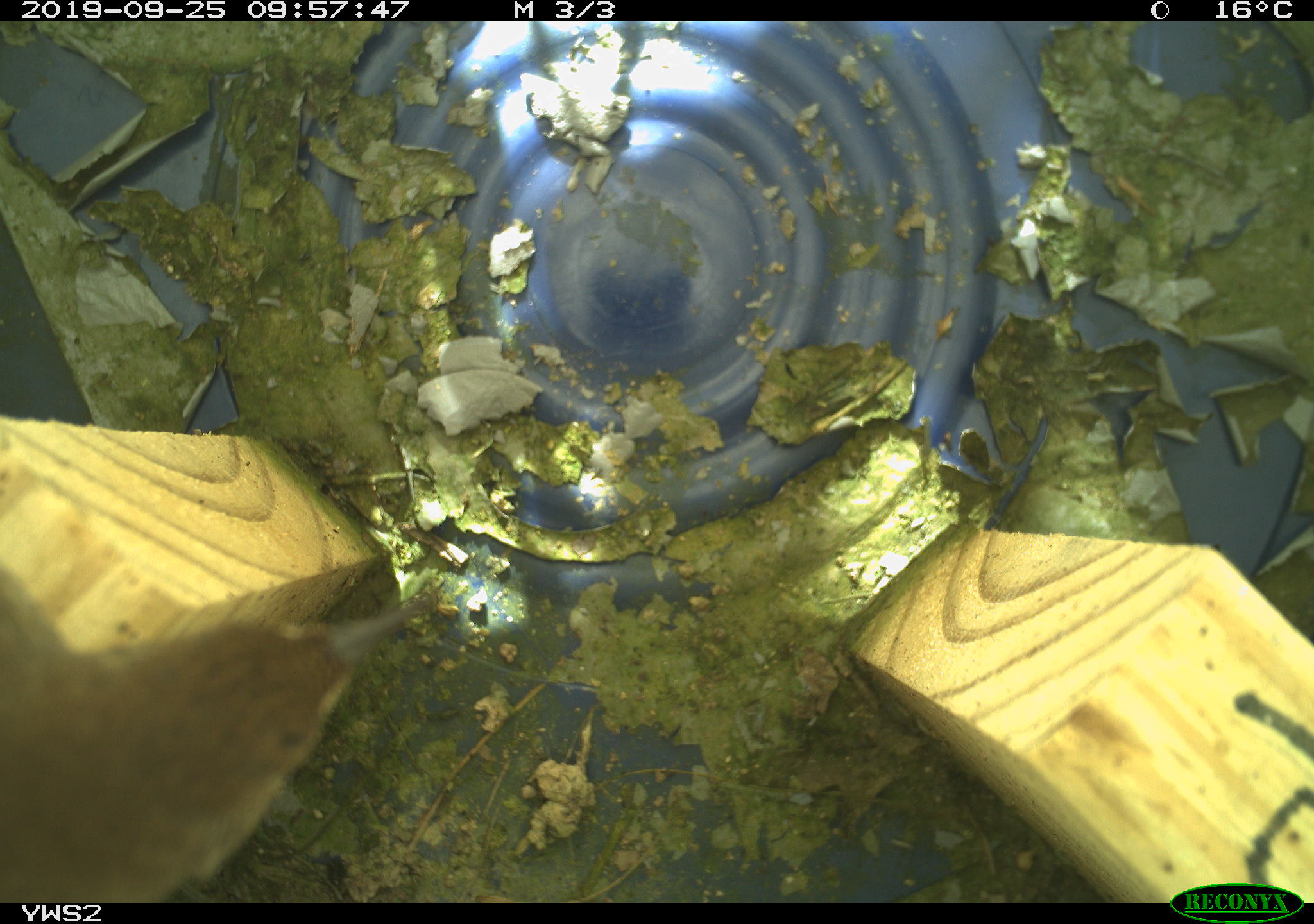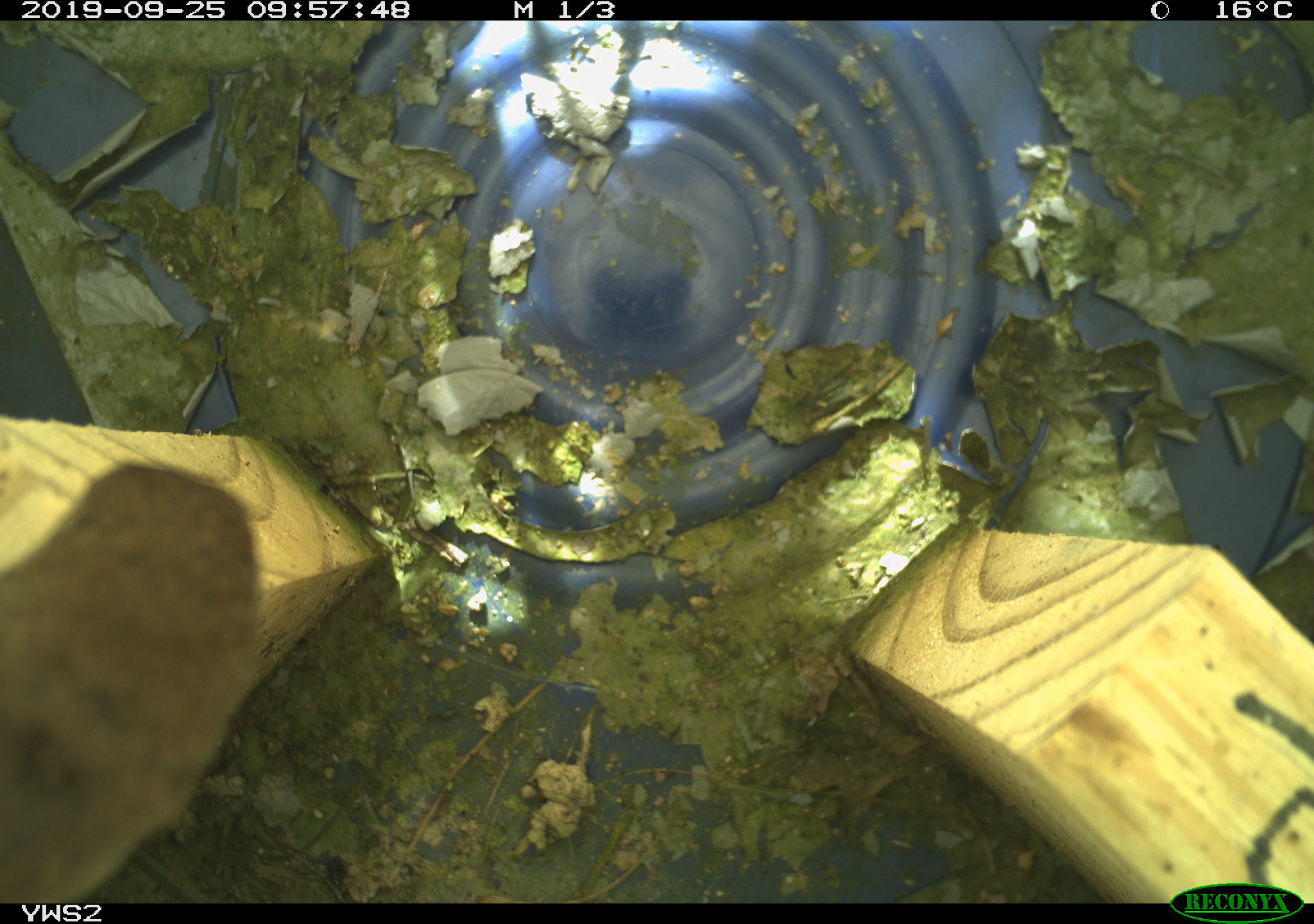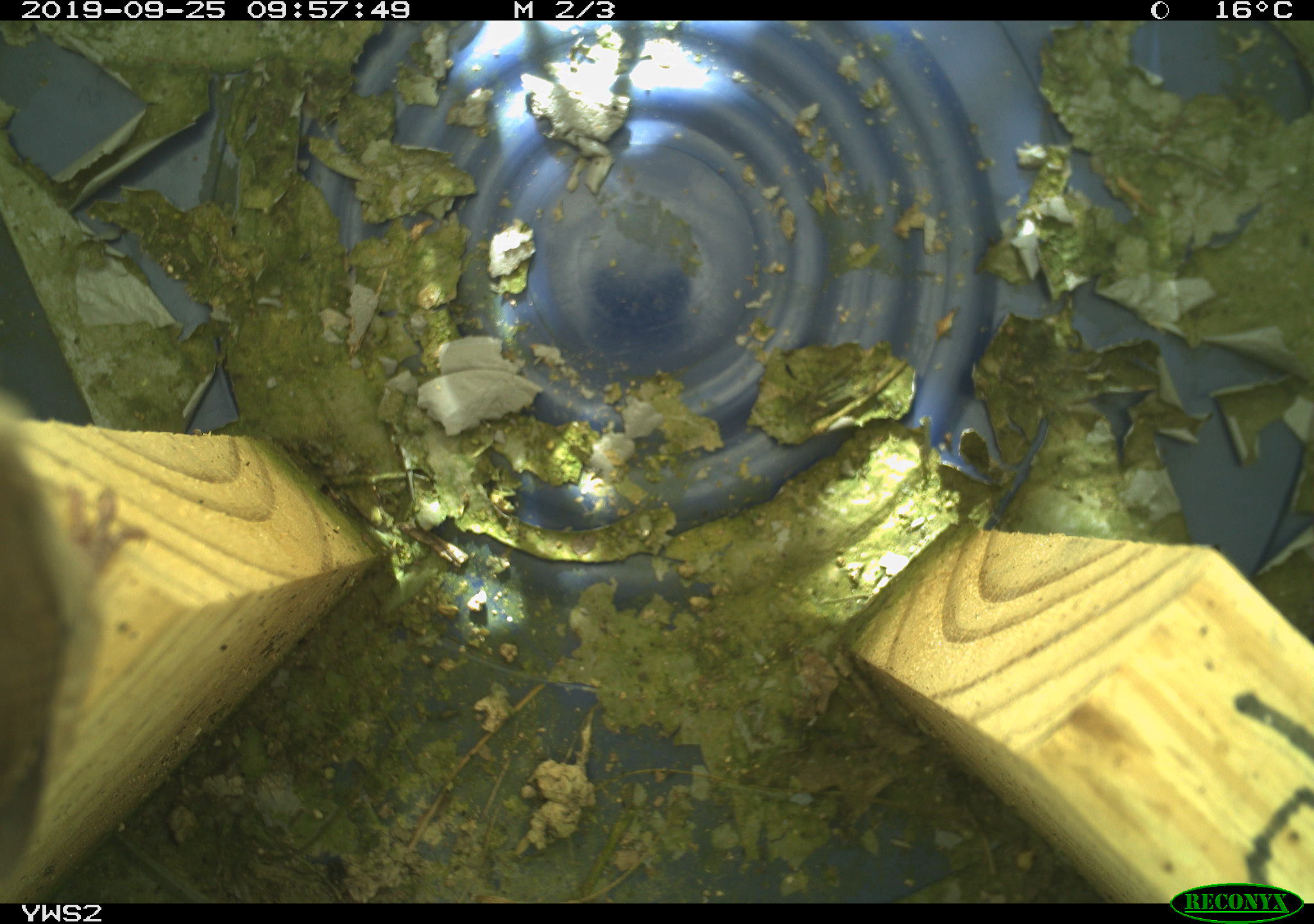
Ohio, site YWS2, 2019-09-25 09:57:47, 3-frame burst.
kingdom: Animalia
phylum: Chordata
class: Aves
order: Passeriformes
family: Troglodytidae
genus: Troglodytes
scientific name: Troglodytes aedon aedon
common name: northern house wren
Northern house wren (Troglodytes aedon aedon).